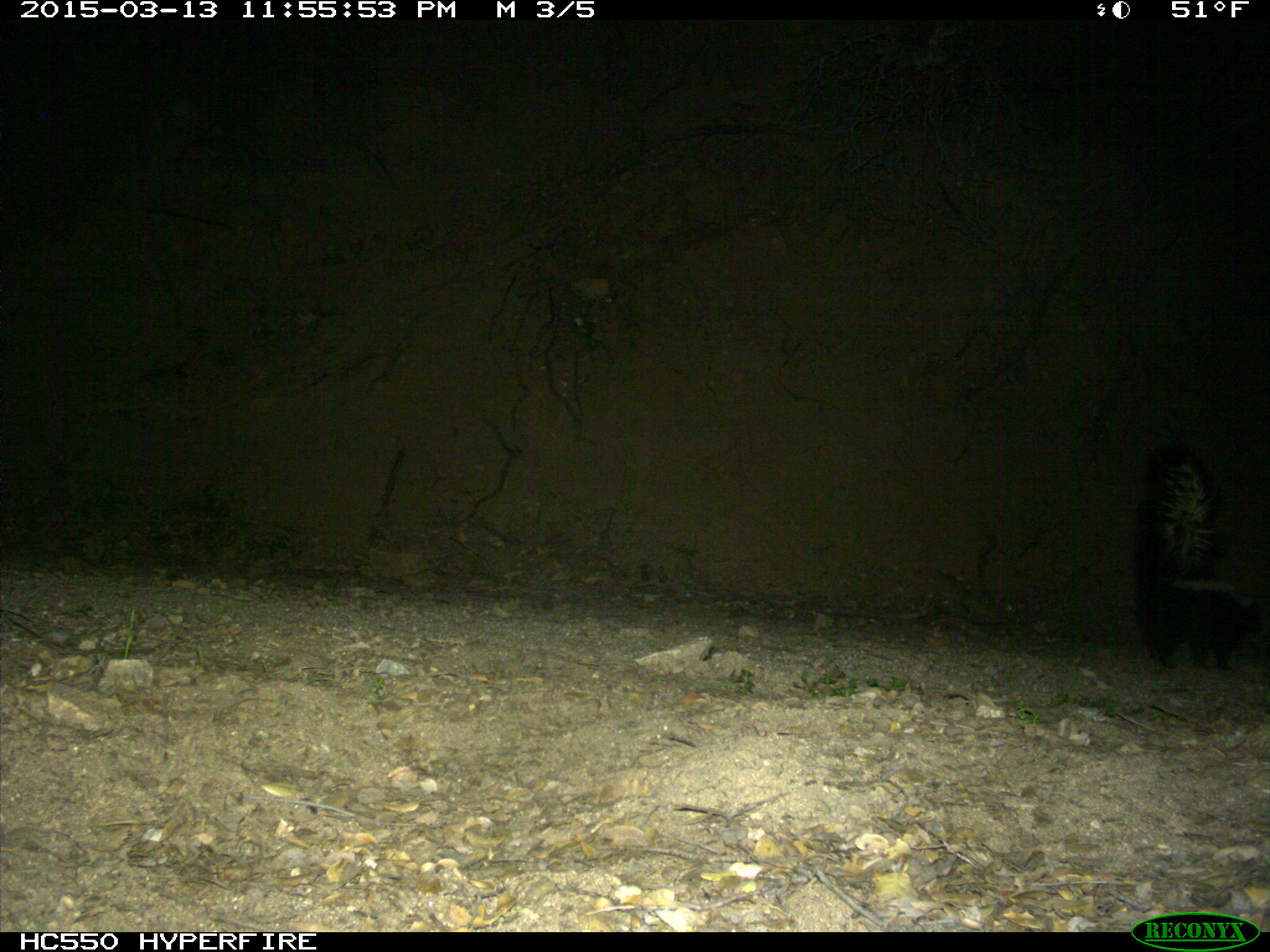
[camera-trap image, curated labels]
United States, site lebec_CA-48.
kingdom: Animalia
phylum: Chordata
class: Mammalia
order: Carnivora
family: Mephitidae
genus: Mephitis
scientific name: Mephitis mephitis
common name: striped skunk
Mephitis mephitis (striped skunk).